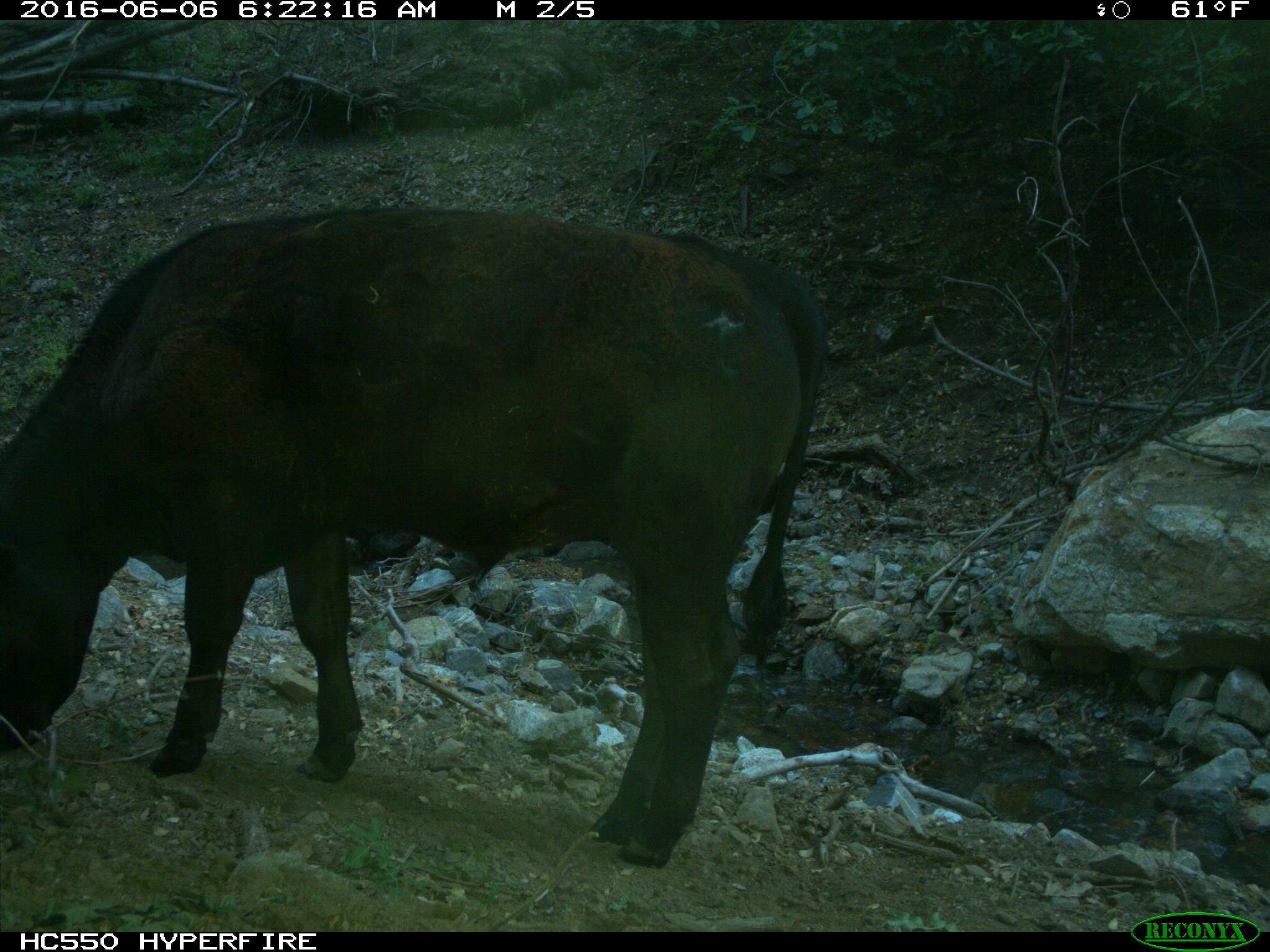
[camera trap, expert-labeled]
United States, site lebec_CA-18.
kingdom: Animalia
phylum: Chordata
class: Mammalia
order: Artiodactyla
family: Bovidae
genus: Bos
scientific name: Bos taurus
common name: domestic cow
Bos taurus (domestic cow).